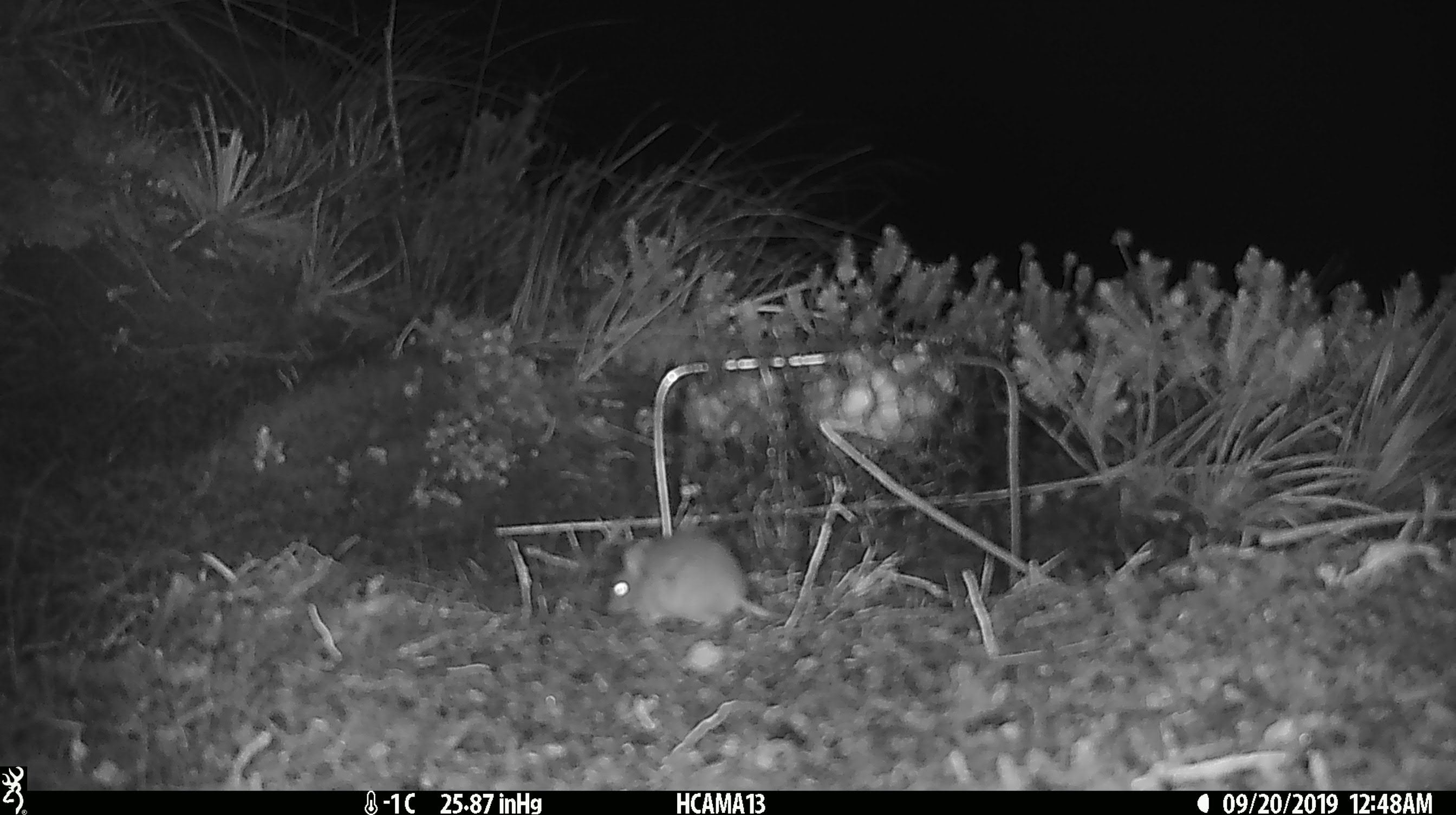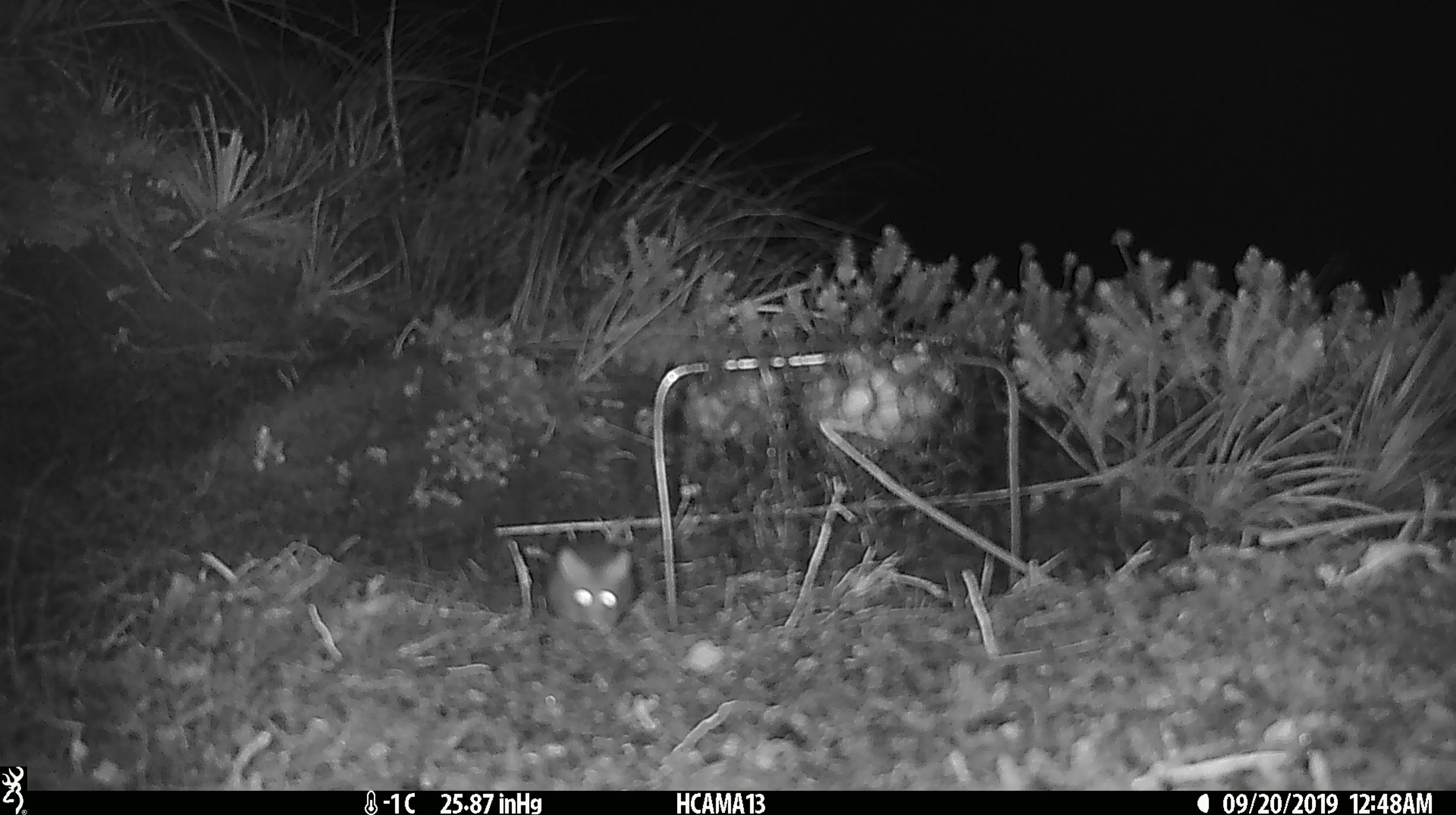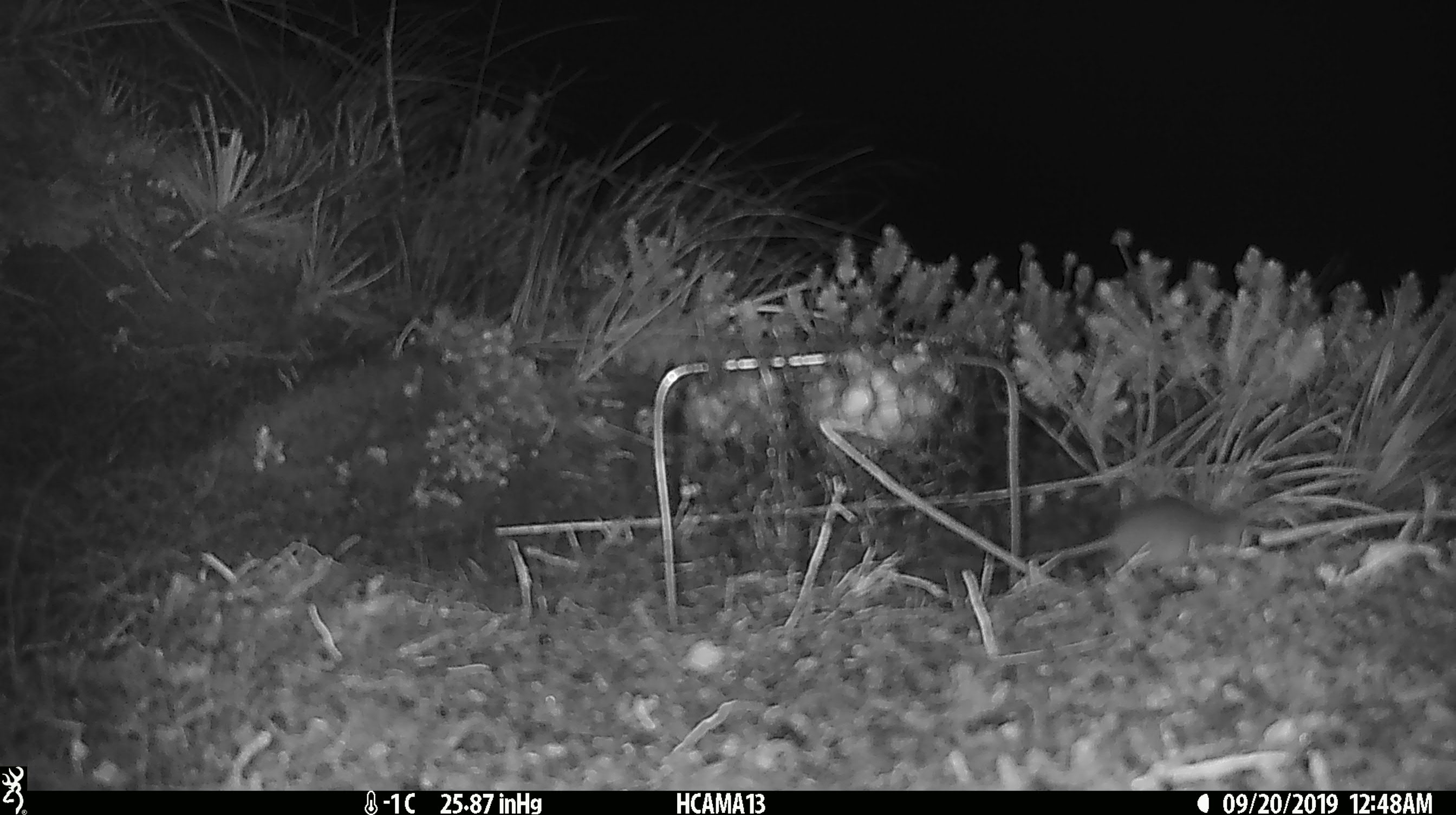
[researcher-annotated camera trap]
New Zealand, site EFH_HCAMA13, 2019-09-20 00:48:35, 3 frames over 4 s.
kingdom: Animalia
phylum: Chordata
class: Mammalia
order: Rodentia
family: Muridae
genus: Mus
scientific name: Mus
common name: mouse